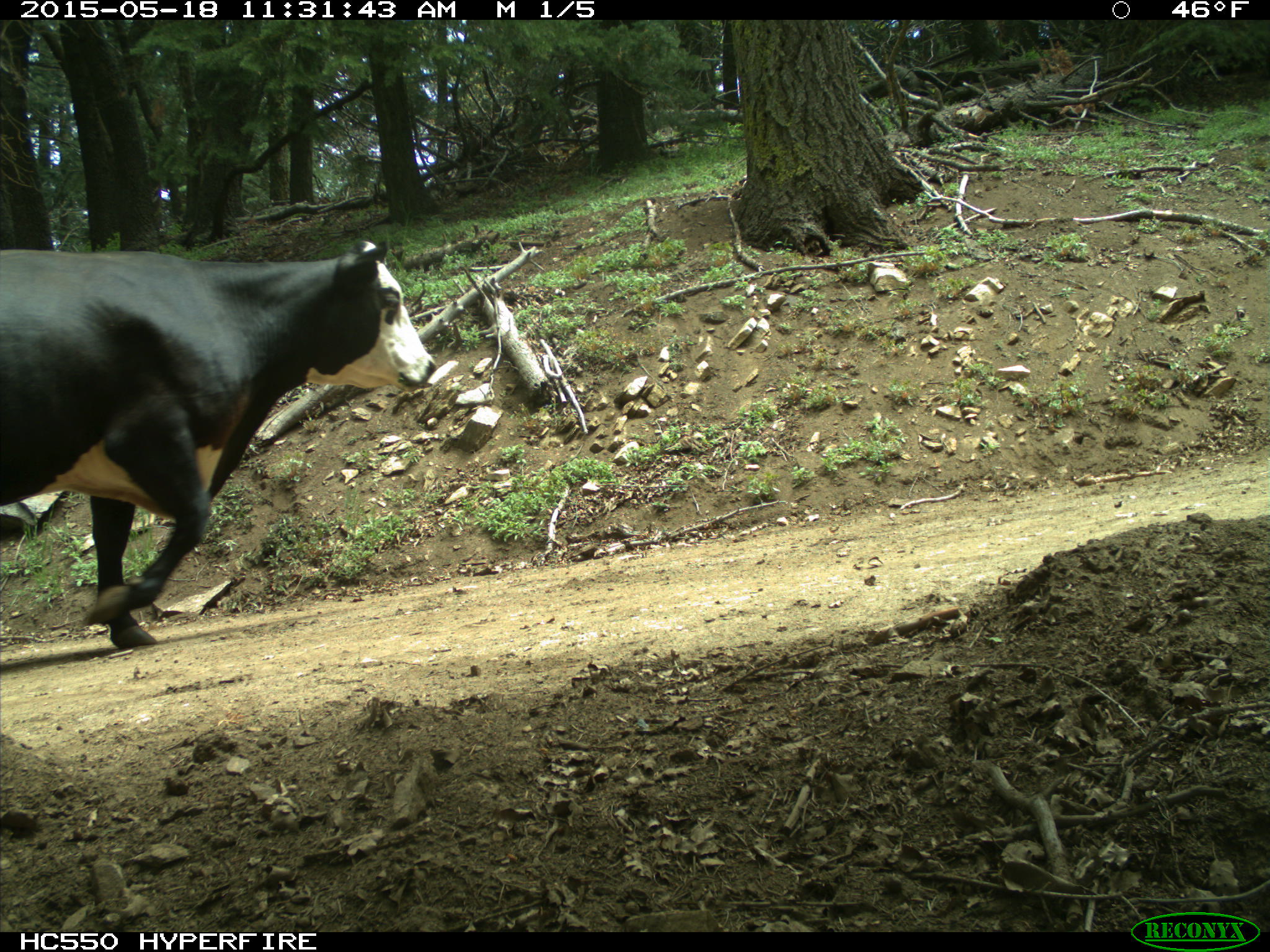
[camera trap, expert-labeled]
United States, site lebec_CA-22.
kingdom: Animalia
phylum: Chordata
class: Mammalia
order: Artiodactyla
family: Bovidae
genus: Bos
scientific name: Bos taurus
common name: domestic cow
Bos taurus (domestic cow).